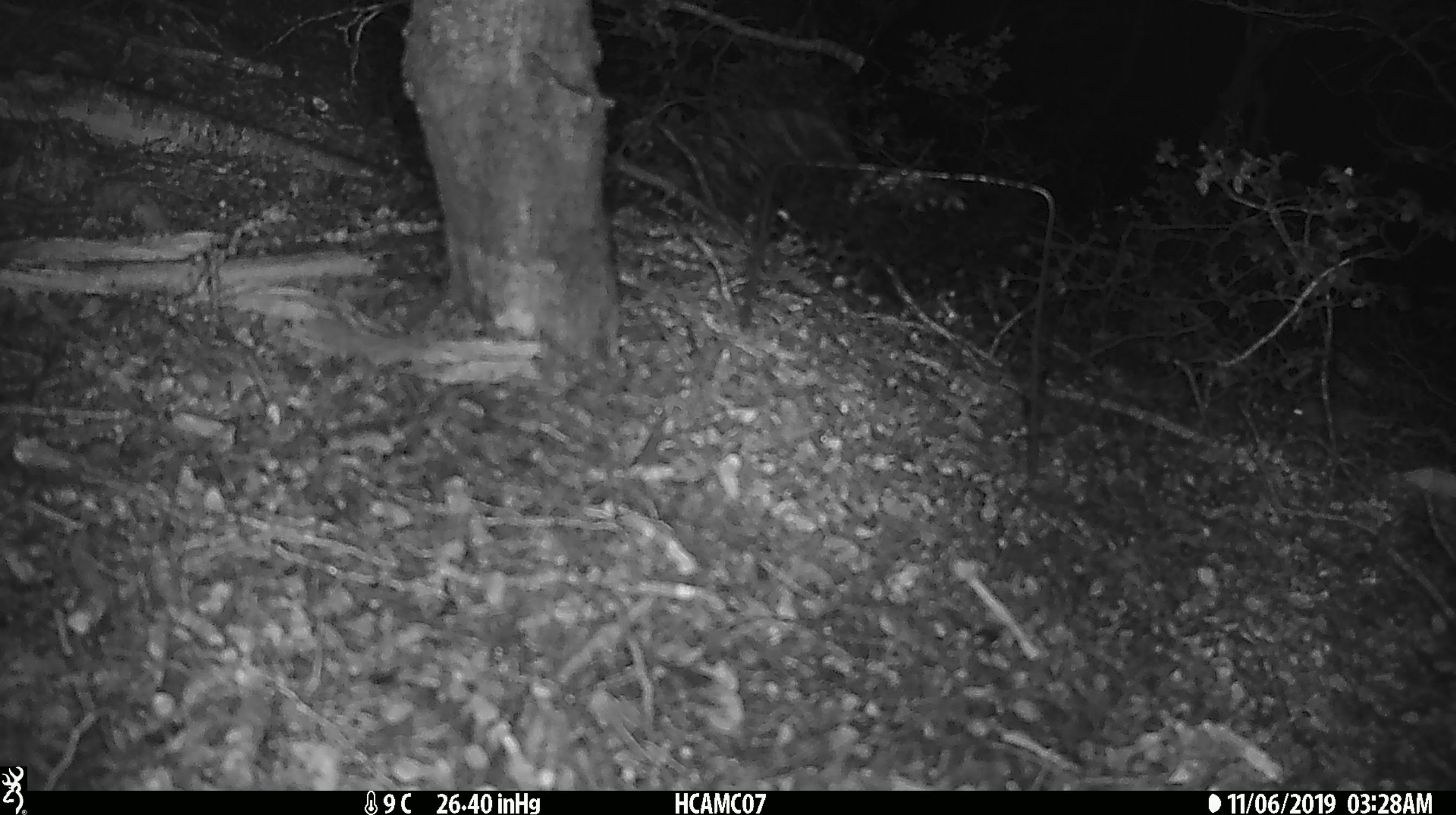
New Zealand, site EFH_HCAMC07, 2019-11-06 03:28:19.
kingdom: Animalia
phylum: Chordata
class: Mammalia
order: Rodentia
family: Muridae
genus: Mus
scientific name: Mus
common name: mouse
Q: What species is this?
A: Mouse (Mus).